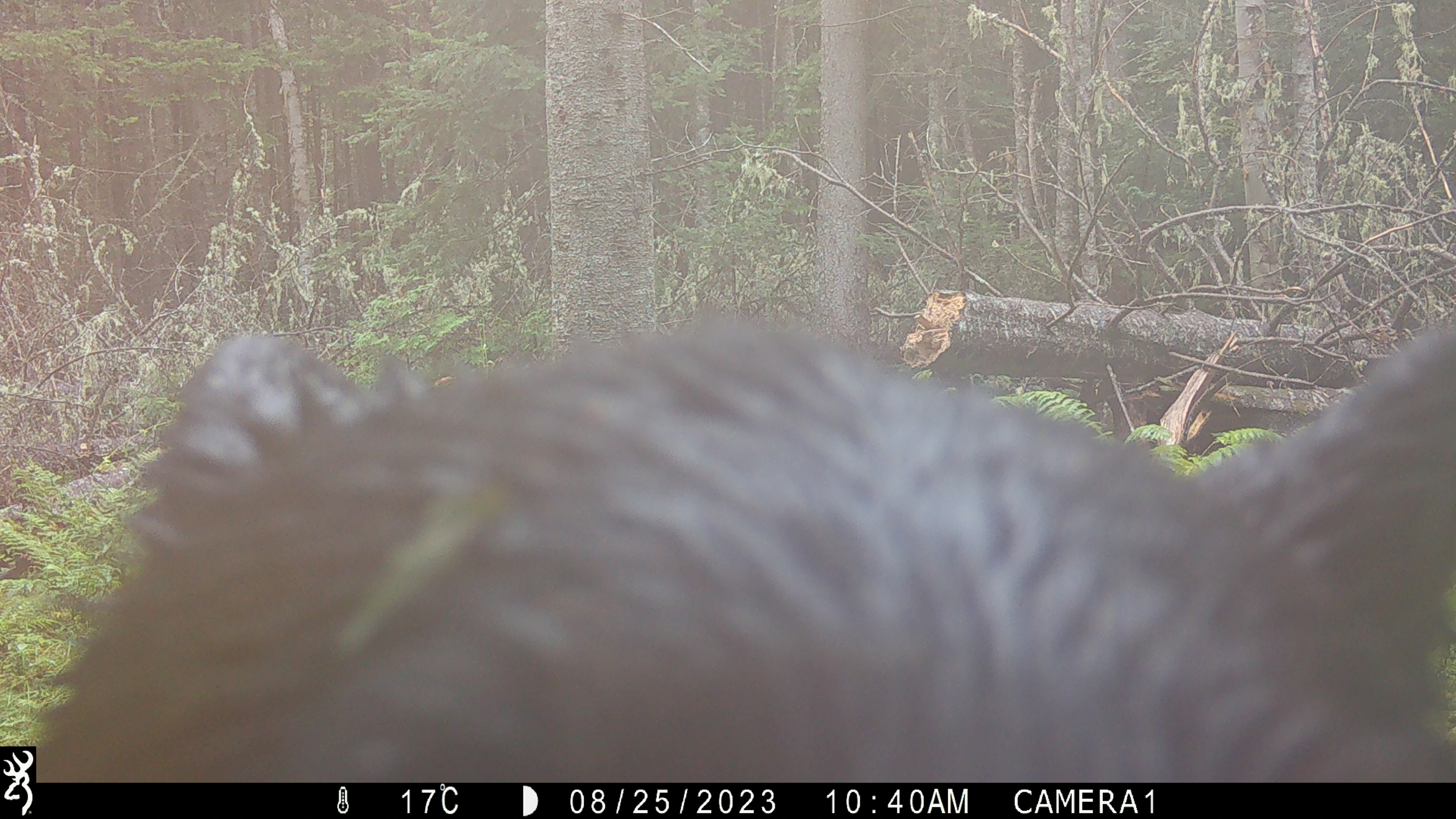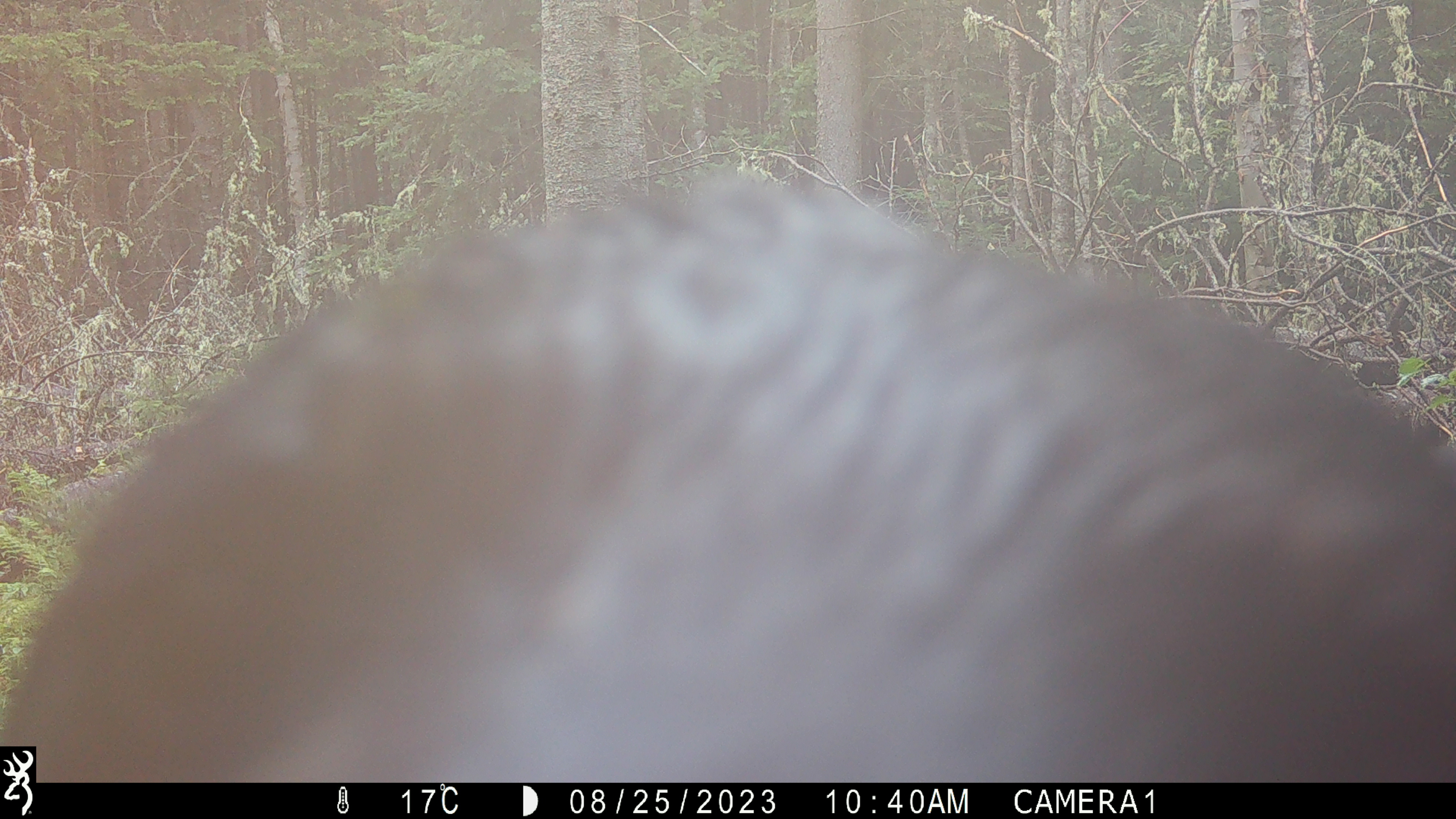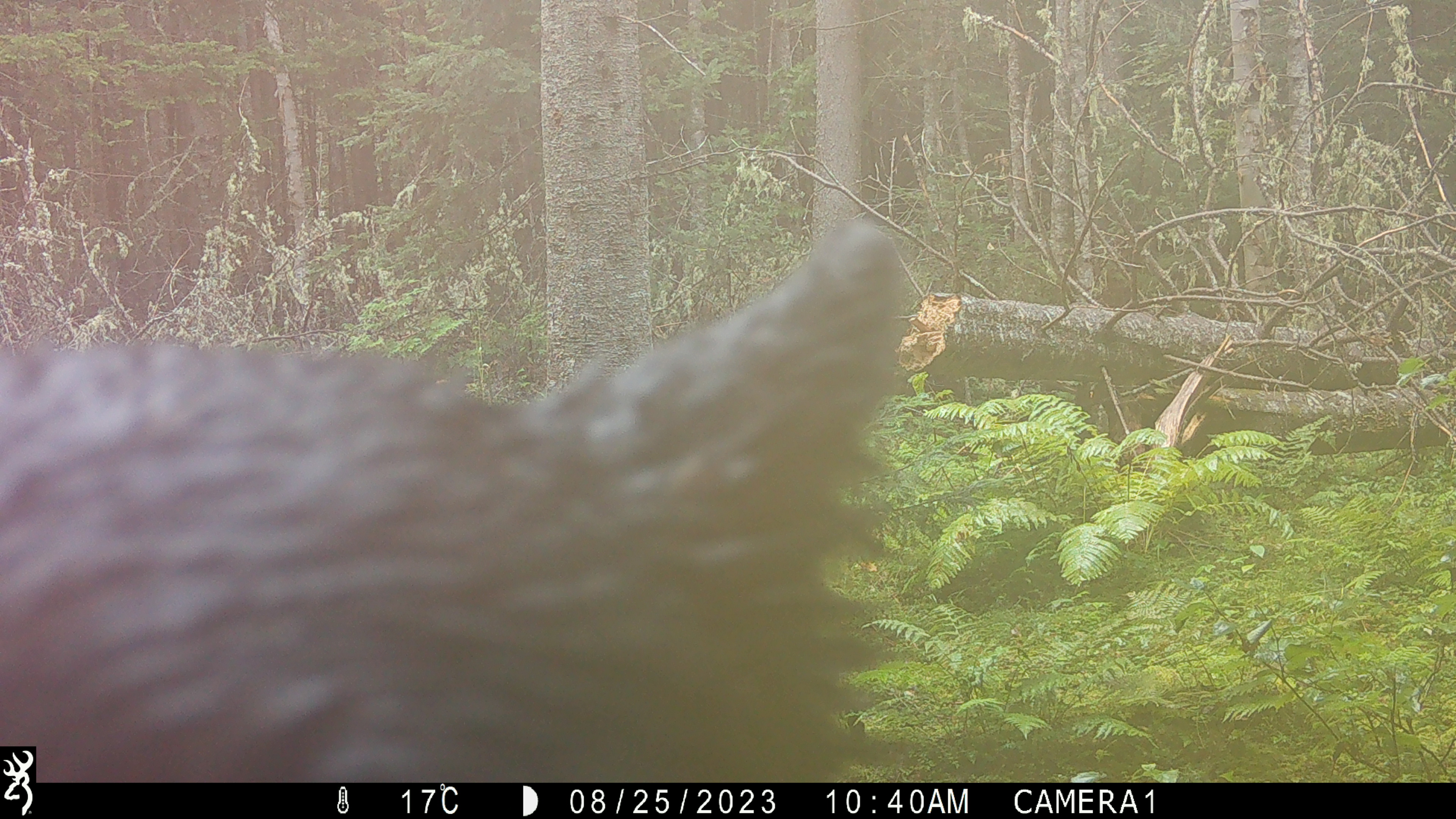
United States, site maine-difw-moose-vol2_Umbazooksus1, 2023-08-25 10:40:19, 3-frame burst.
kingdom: Animalia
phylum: Chordata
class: Mammalia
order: Carnivora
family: Ursidae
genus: Ursus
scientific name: Ursus americanus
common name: black bear